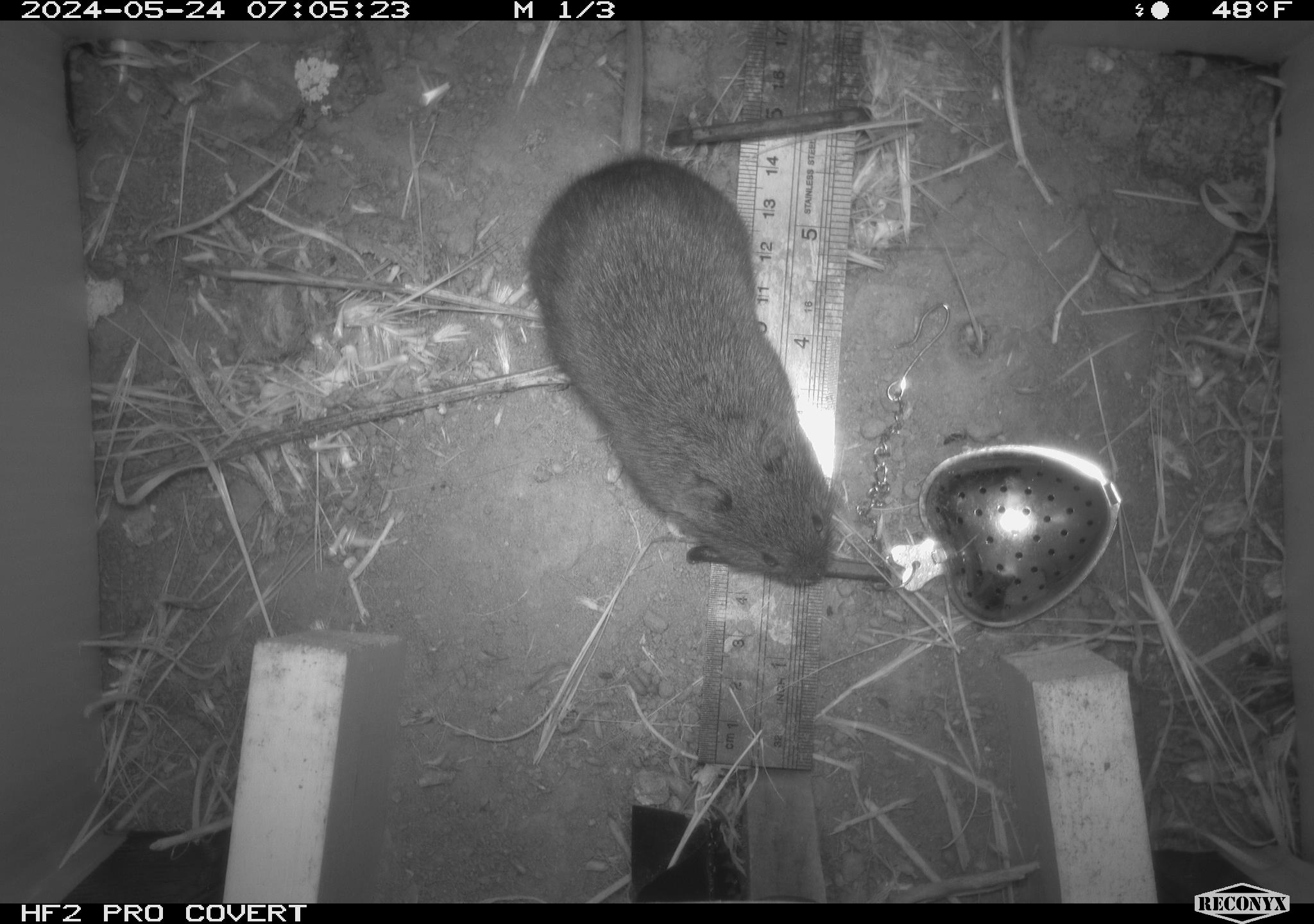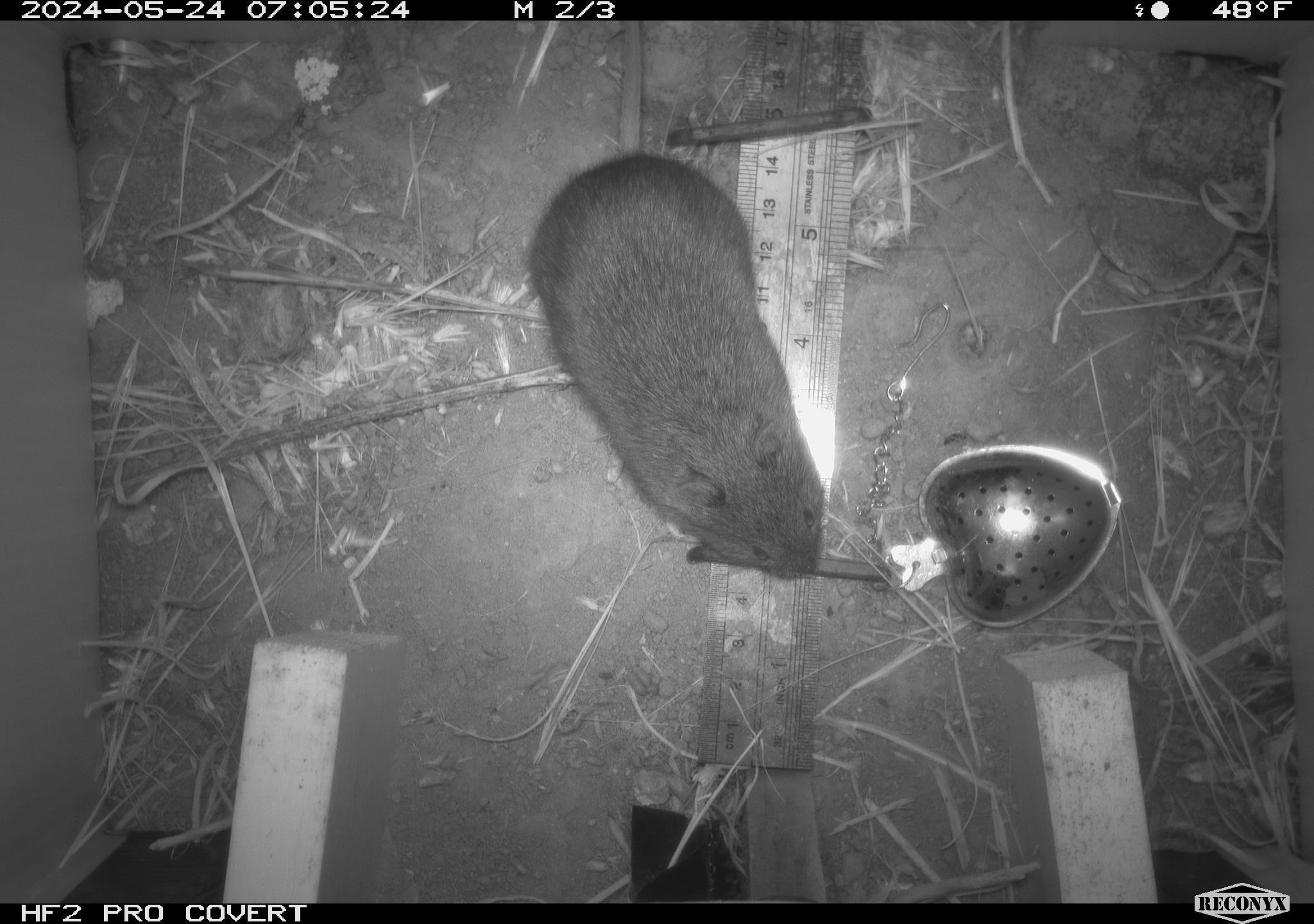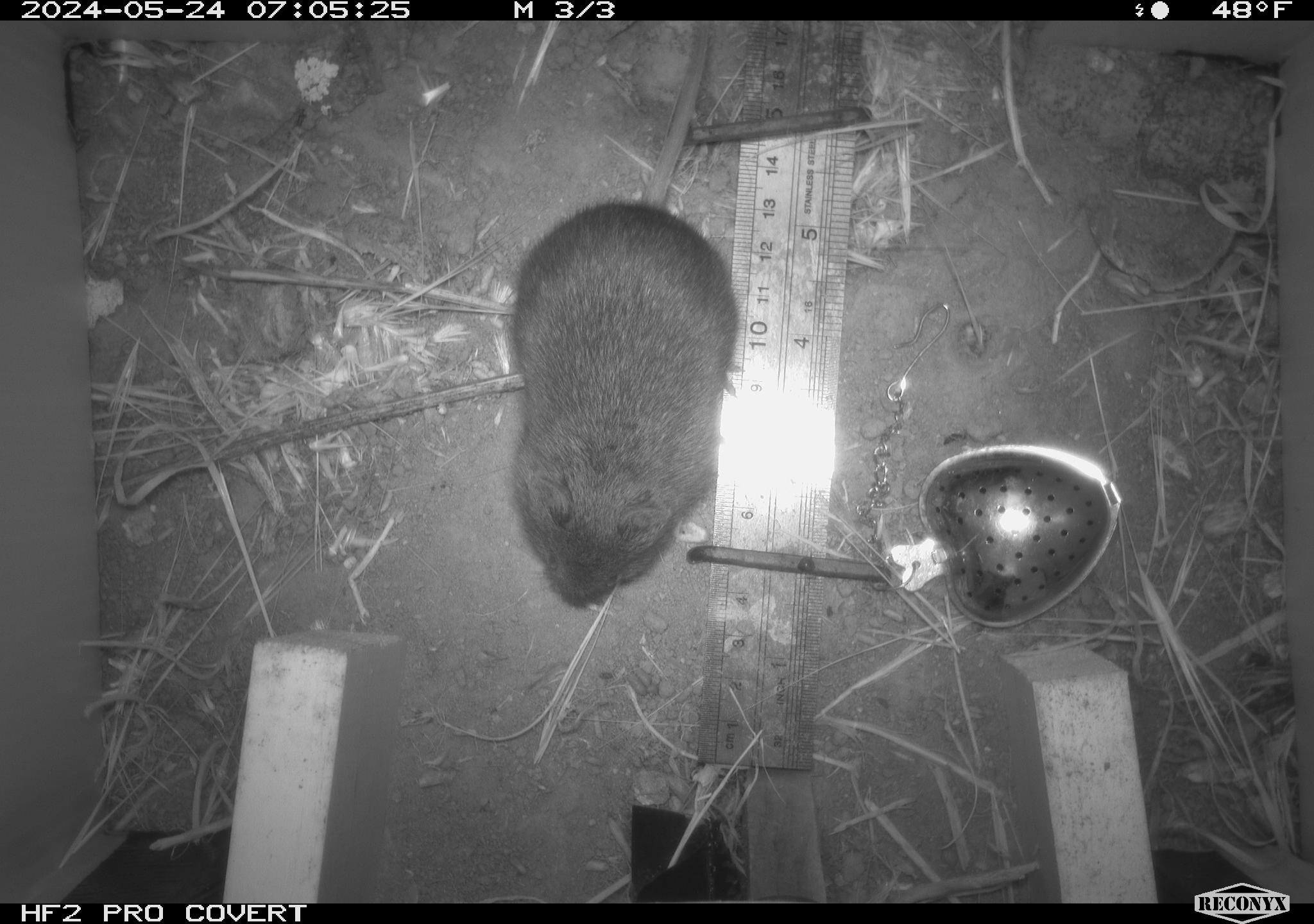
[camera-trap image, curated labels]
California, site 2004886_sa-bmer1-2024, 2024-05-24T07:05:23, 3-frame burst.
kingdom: Animalia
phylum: Chordata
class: Mammalia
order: Rodentia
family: Cricetidae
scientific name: Arvicolinae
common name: voles, lemmings, and muskrats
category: arvicolinae subfamily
Arvicolinae subfamily (voles, lemmings, and muskrats) (Arvicolinae).